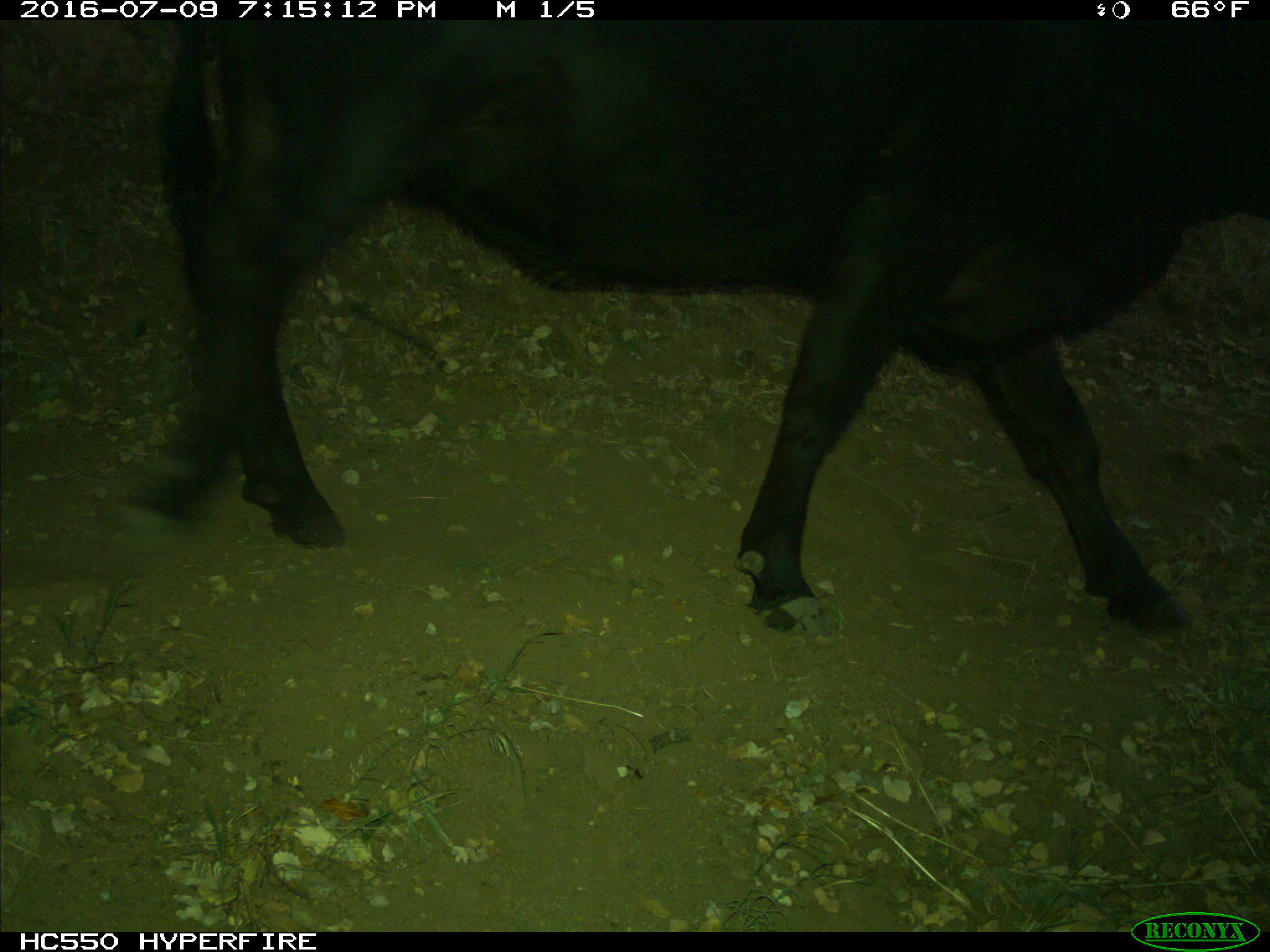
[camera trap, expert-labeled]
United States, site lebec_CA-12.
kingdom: Animalia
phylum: Chordata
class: Mammalia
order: Artiodactyla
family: Bovidae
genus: Bos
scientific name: Bos taurus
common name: domestic cow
Bos taurus (domestic cow).